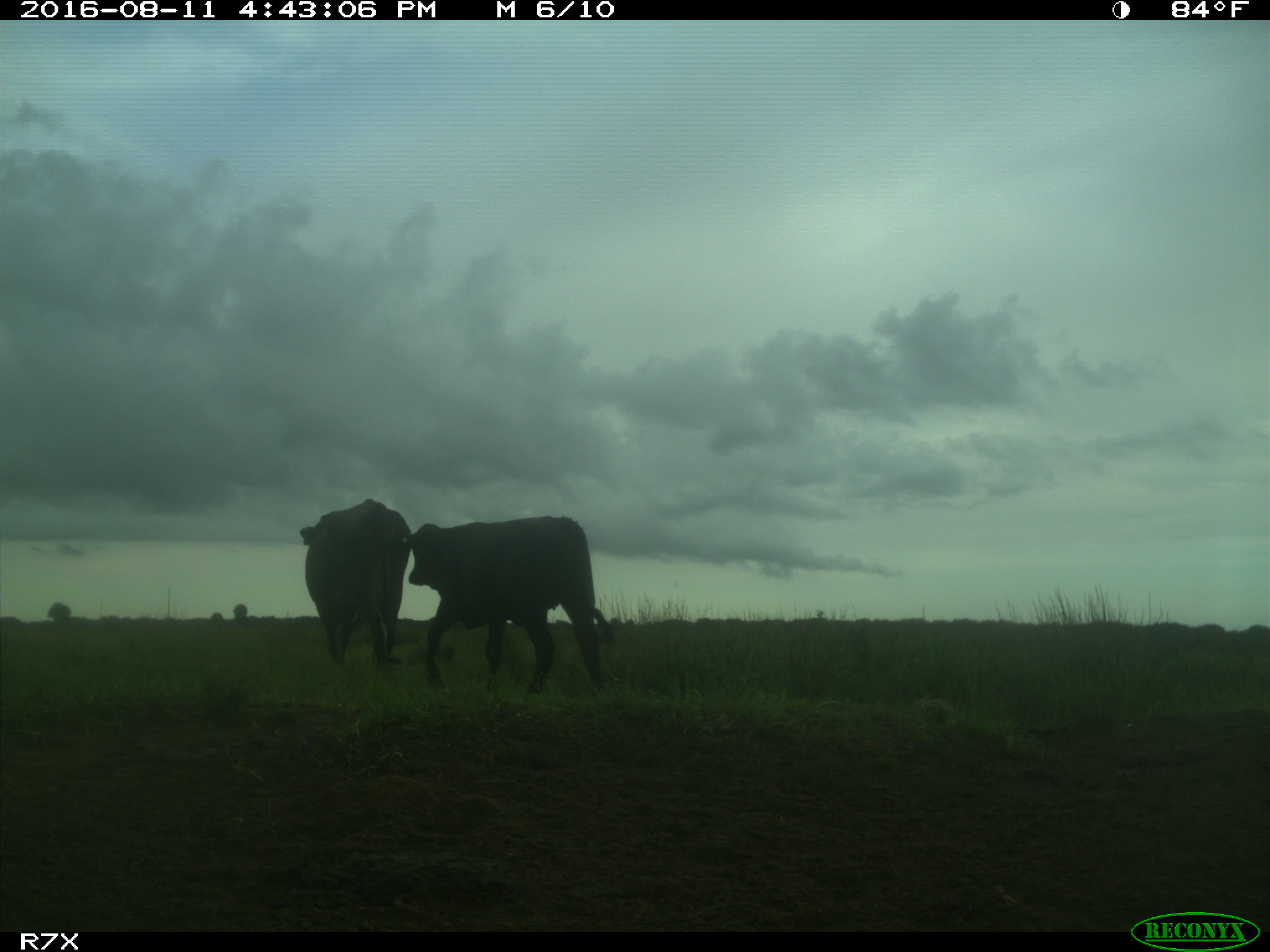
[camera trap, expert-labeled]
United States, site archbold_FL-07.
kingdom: Animalia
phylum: Chordata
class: Mammalia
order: Artiodactyla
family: Bovidae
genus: Bos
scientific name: Bos taurus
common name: domestic cow